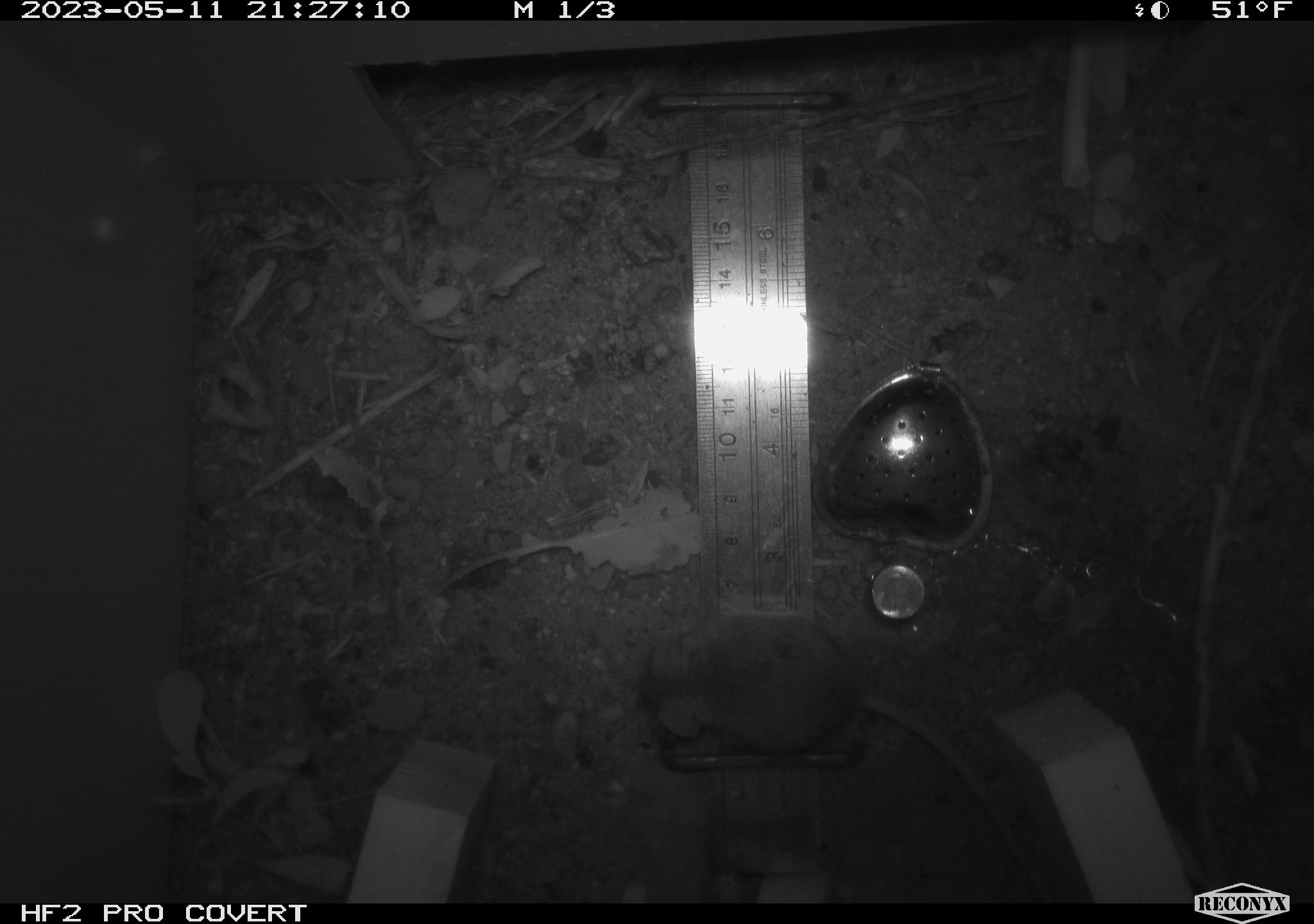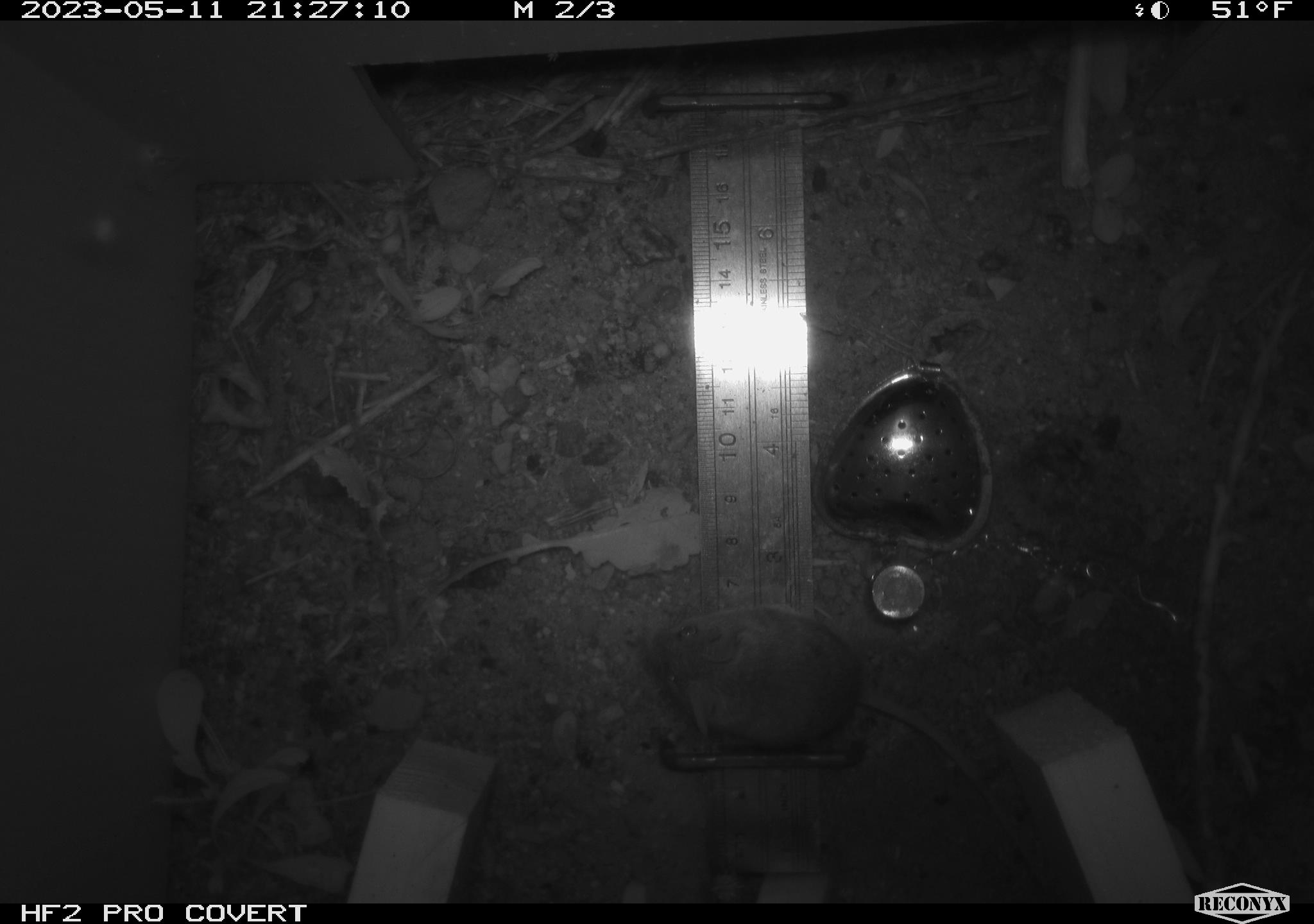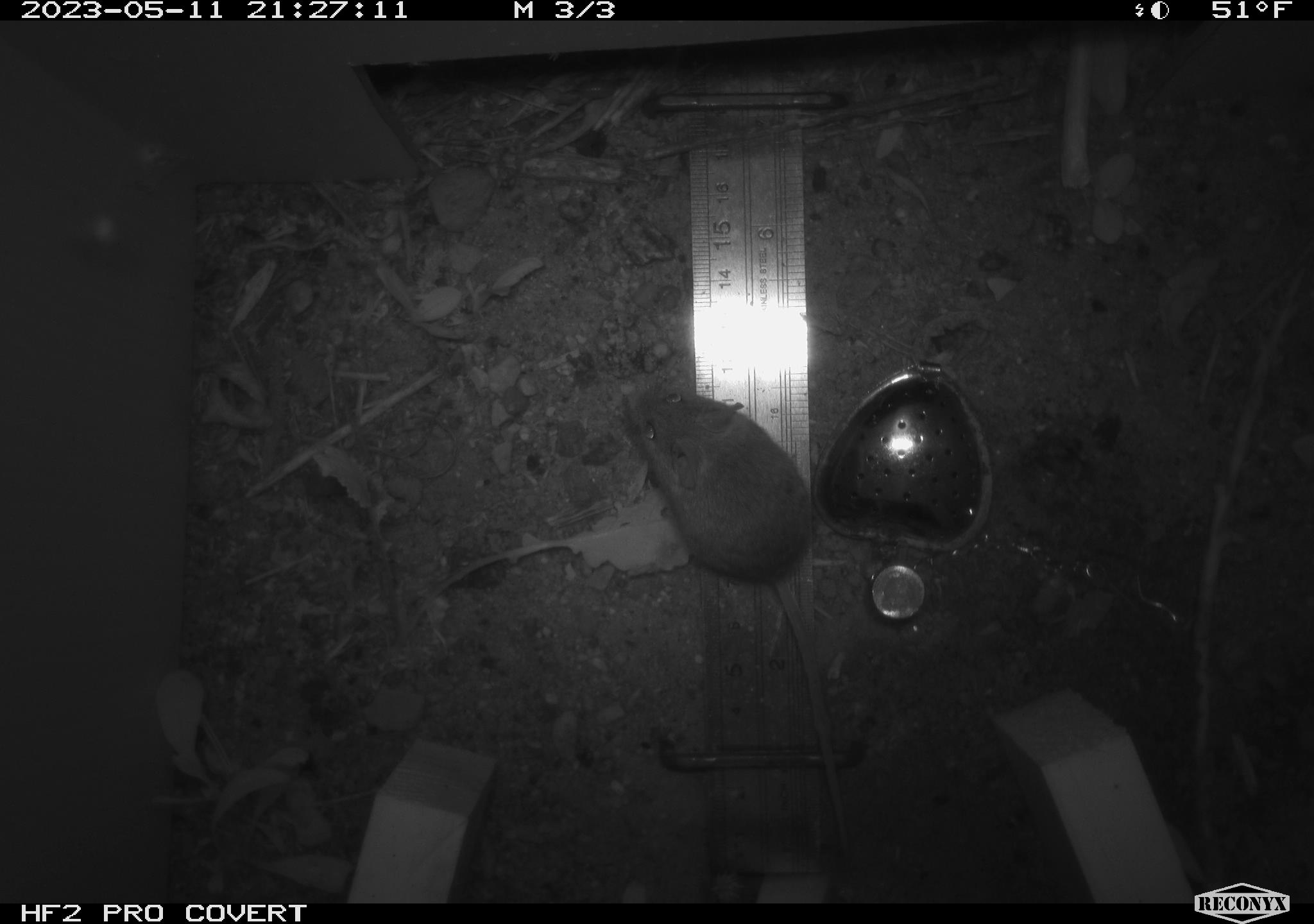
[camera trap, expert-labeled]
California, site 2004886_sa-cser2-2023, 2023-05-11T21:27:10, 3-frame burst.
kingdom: Animalia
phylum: Chordata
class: Mammalia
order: Rodentia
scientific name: Rodentia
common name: mouse species